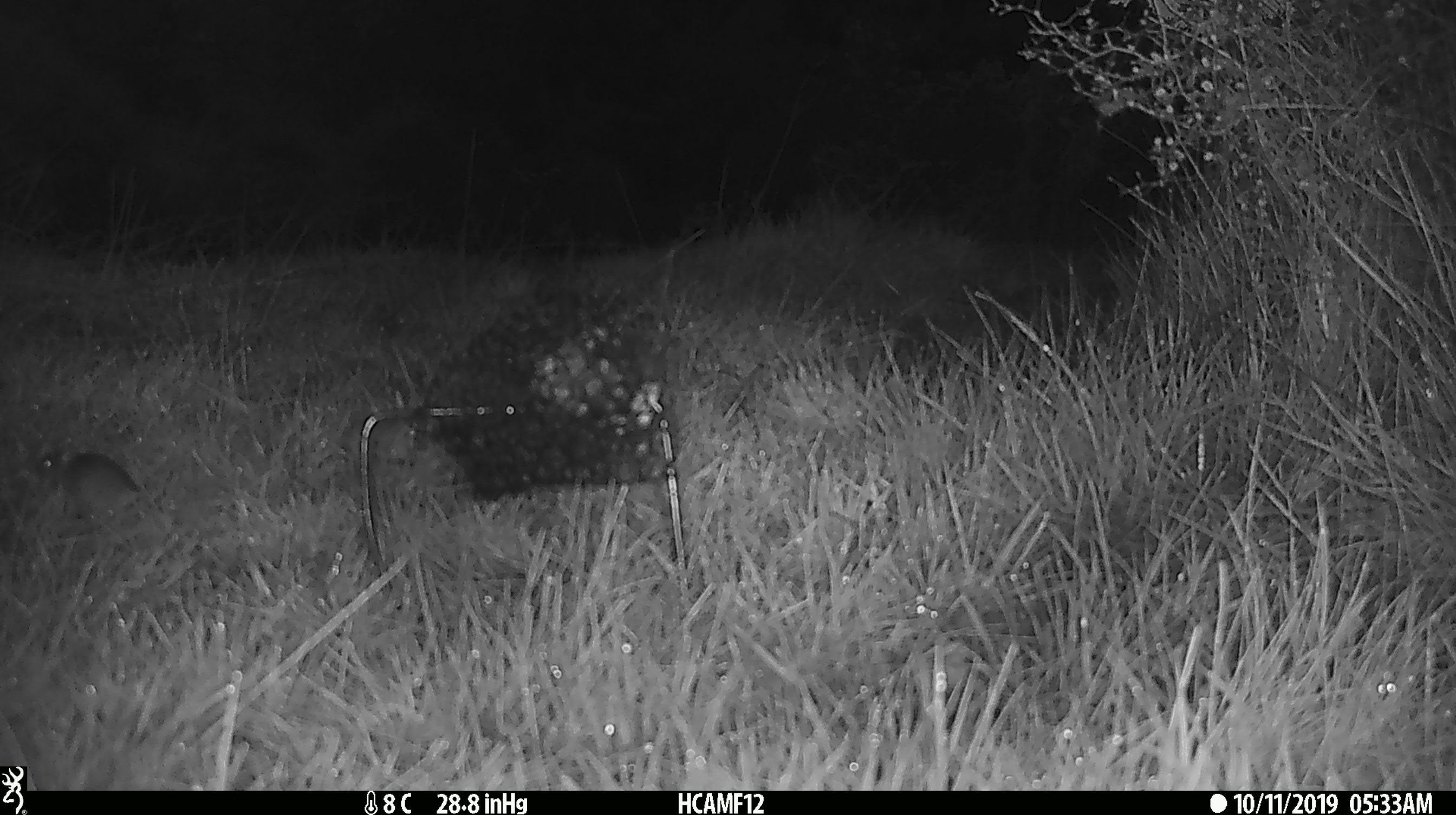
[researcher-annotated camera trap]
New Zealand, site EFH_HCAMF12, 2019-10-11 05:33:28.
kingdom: Animalia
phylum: Chordata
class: Mammalia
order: Rodentia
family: Muridae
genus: Mus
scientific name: Mus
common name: mouse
Mouse (Mus).